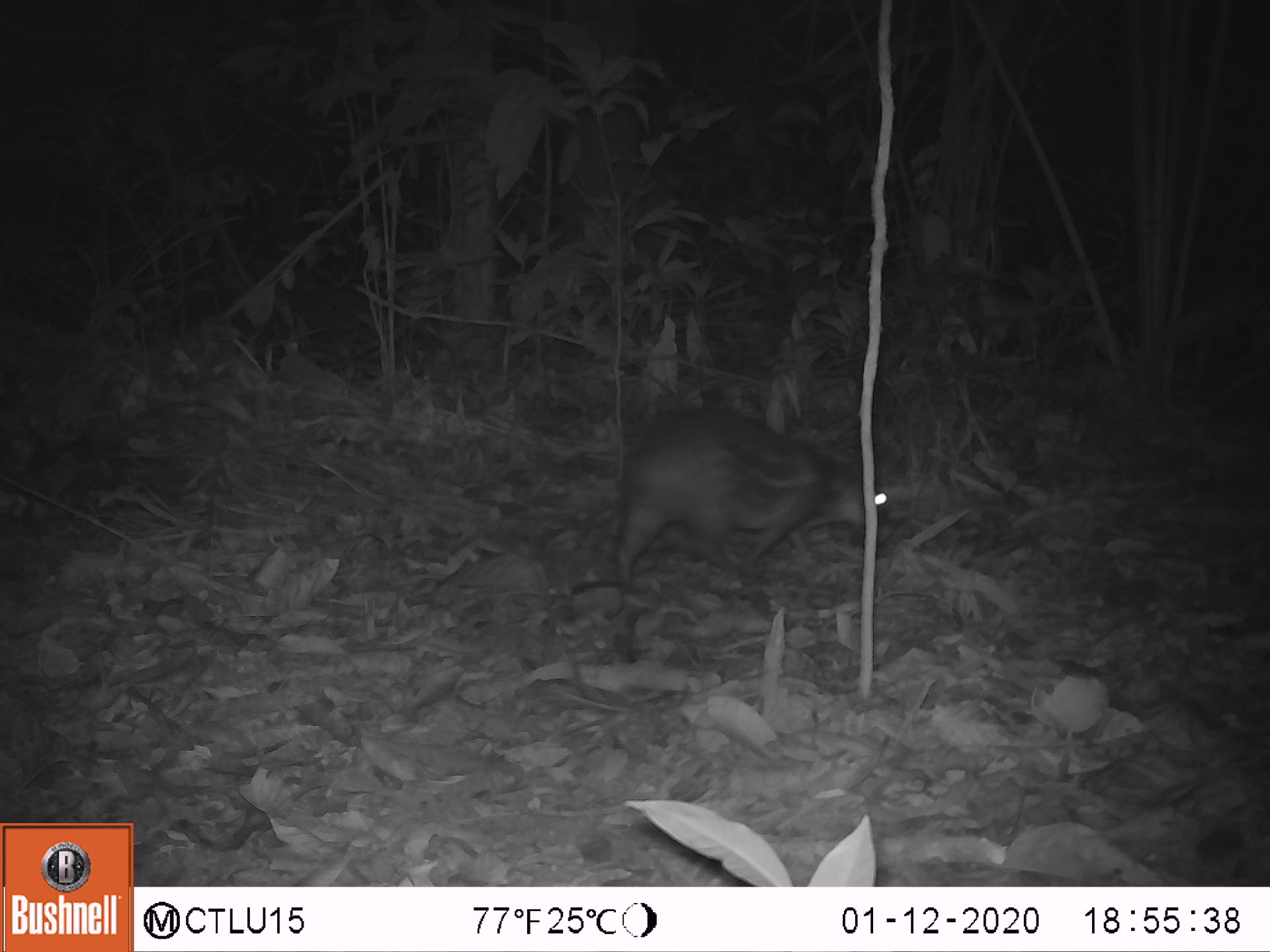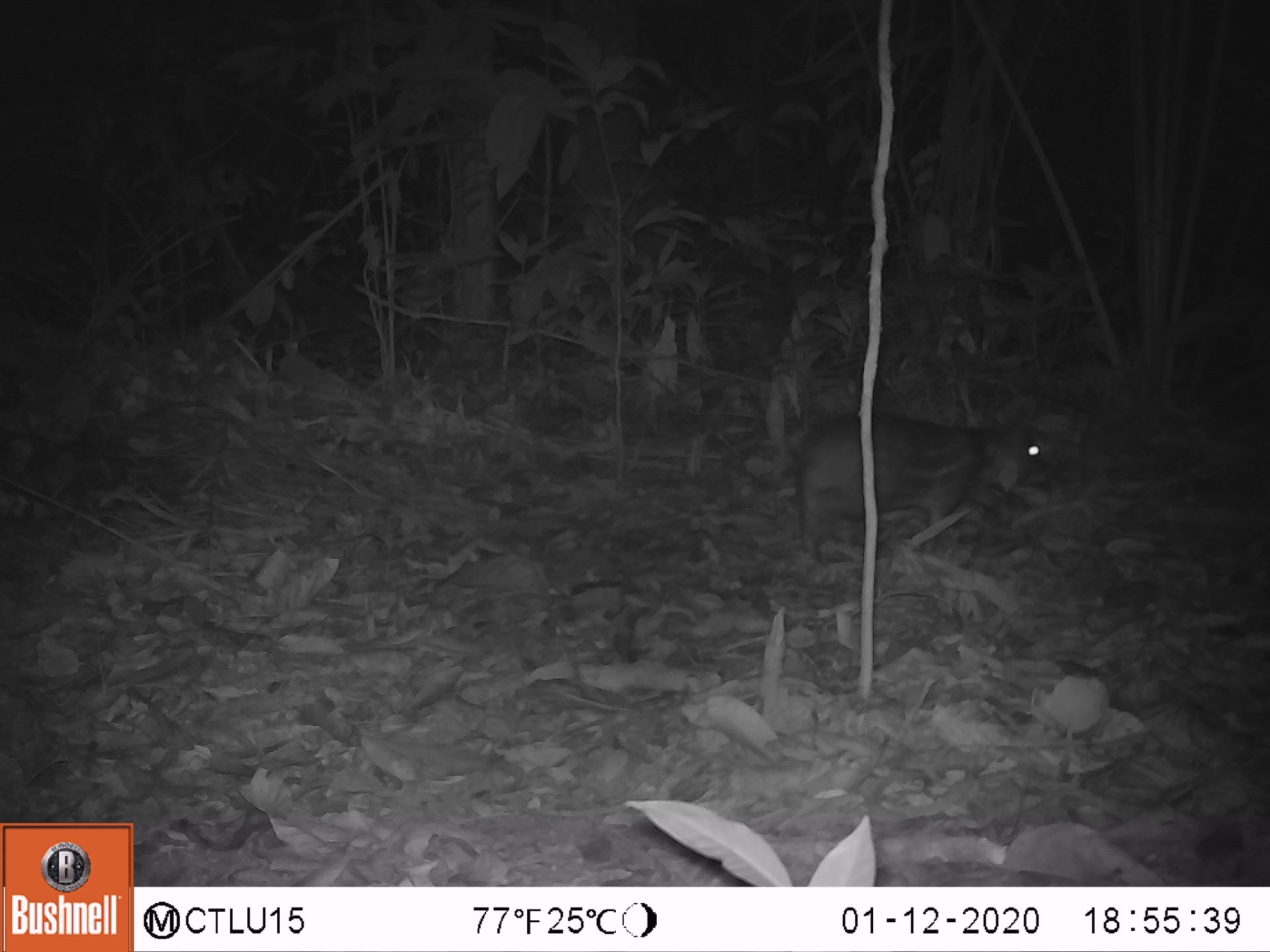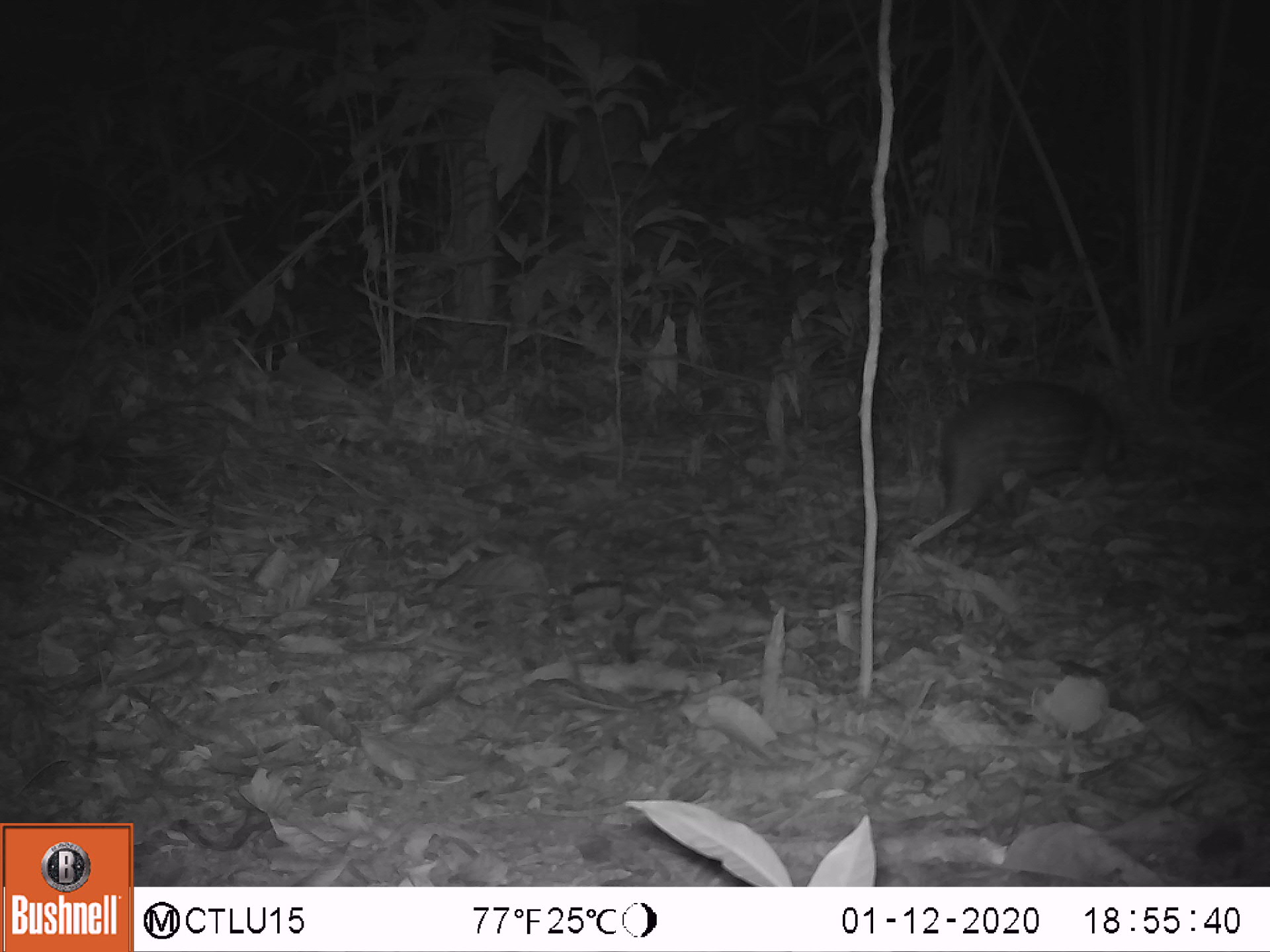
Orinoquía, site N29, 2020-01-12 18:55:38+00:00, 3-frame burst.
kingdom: Animalia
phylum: Chordata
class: Mammalia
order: Rodentia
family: Cuniculidae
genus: Cuniculus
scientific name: Cuniculus paca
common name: spotted paca